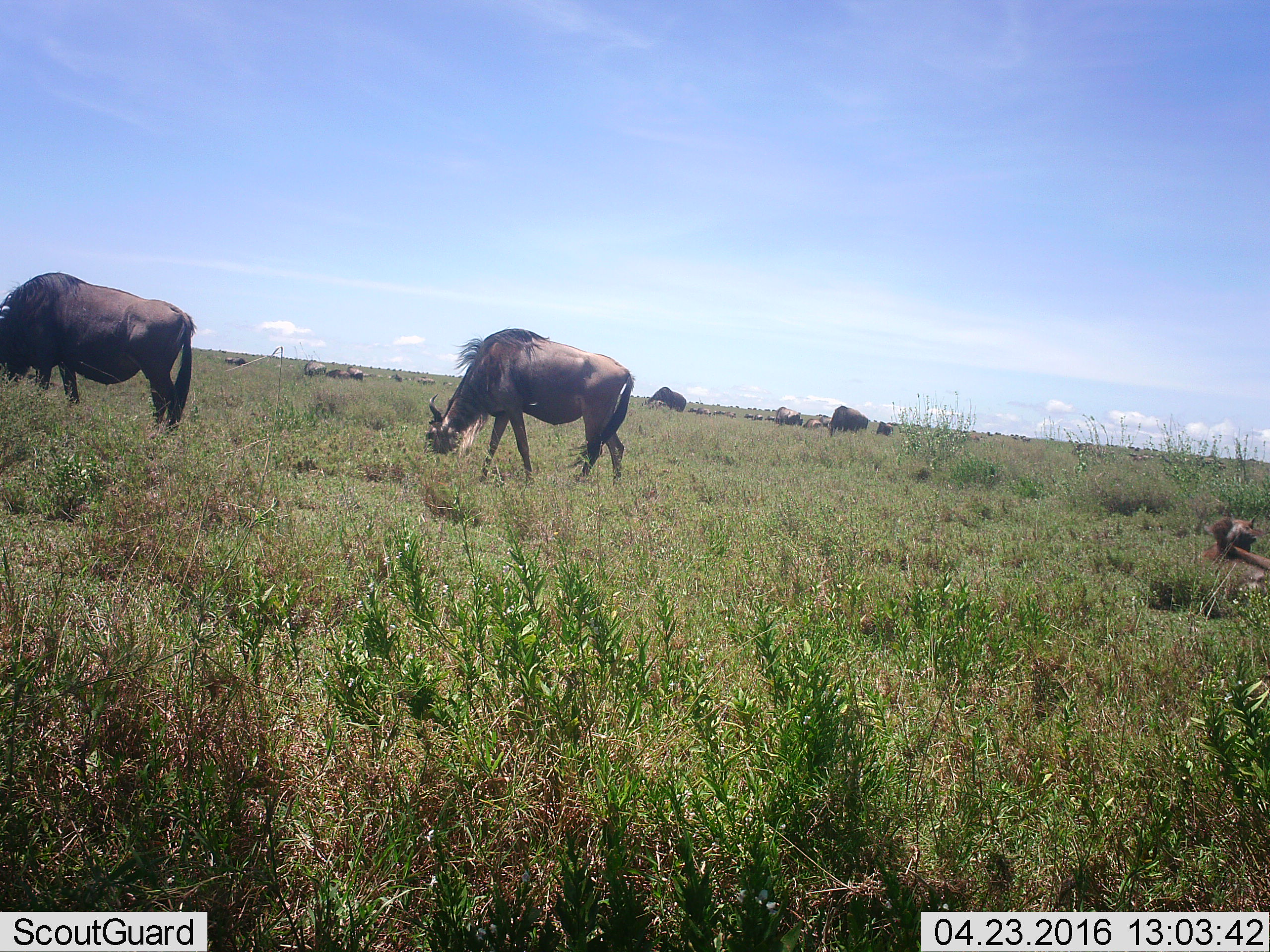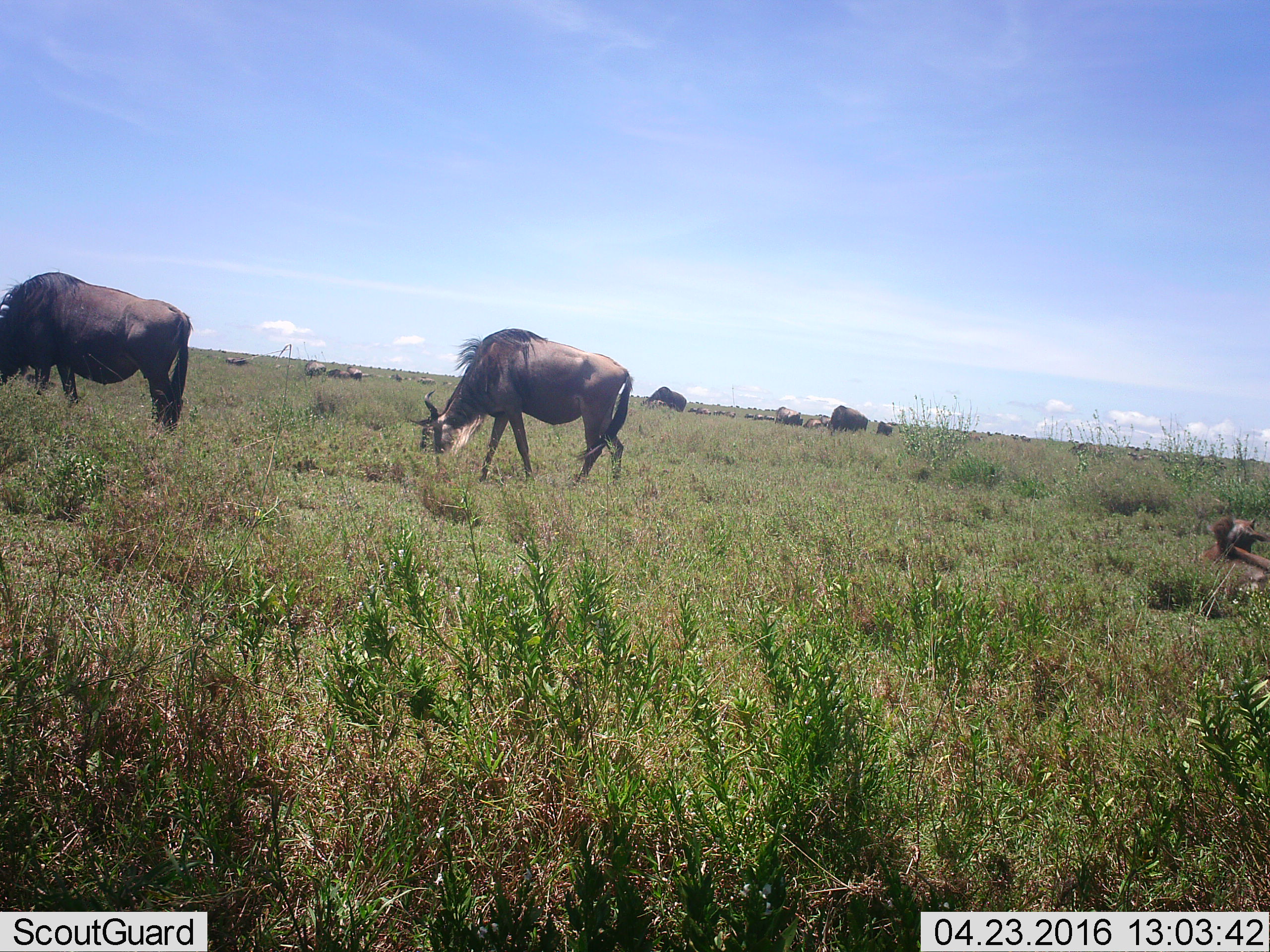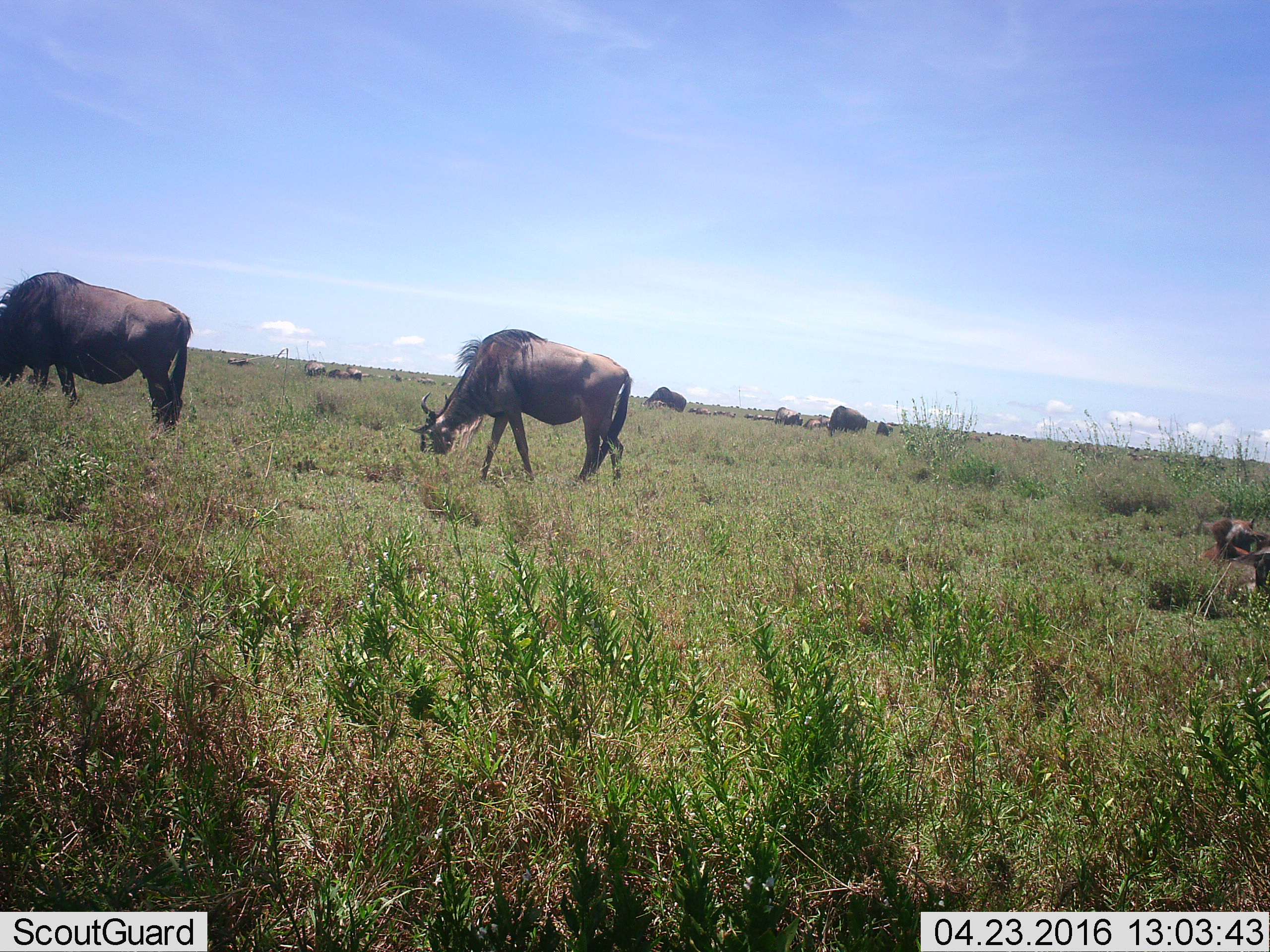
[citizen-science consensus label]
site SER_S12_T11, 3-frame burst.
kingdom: Animalia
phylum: Chordata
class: Mammalia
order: Artiodactyla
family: Bovidae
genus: Connochaetes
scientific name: Connochaetes taurinus taurinus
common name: blue wildebeest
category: wildebeestblue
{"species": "wildebeestblue (blue wildebeest) (Connochaetes taurinus taurinus)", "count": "11-50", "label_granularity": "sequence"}